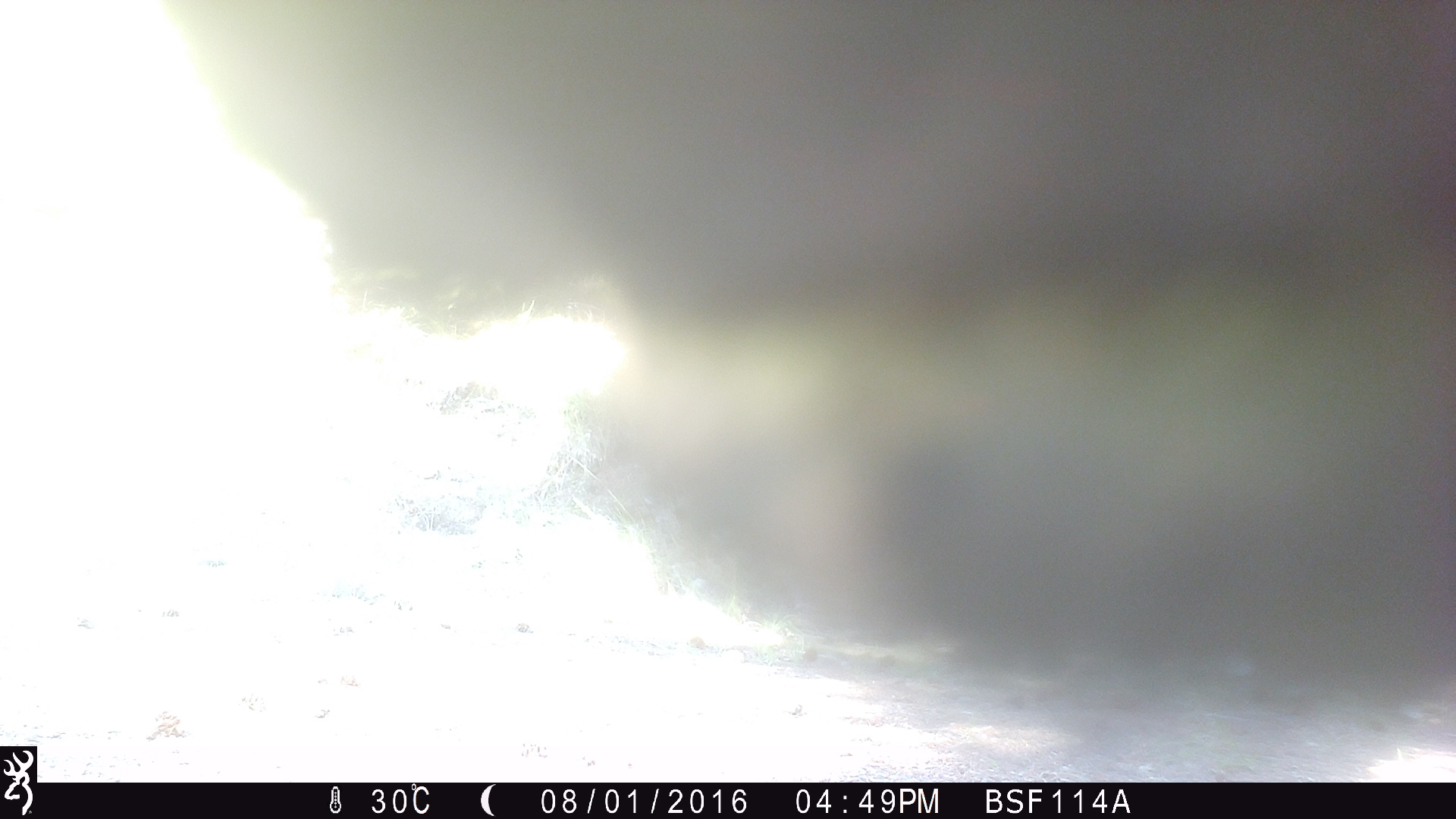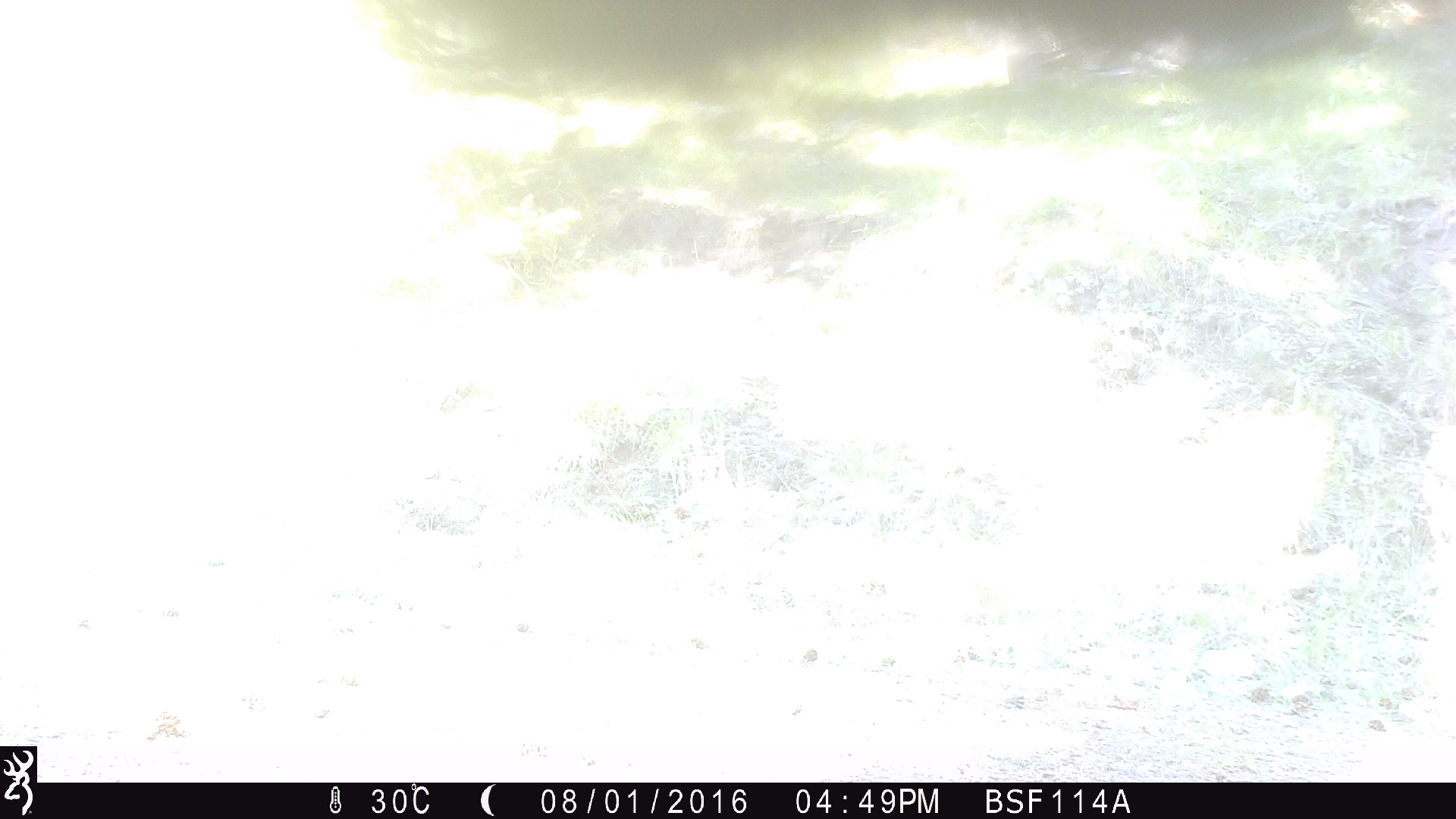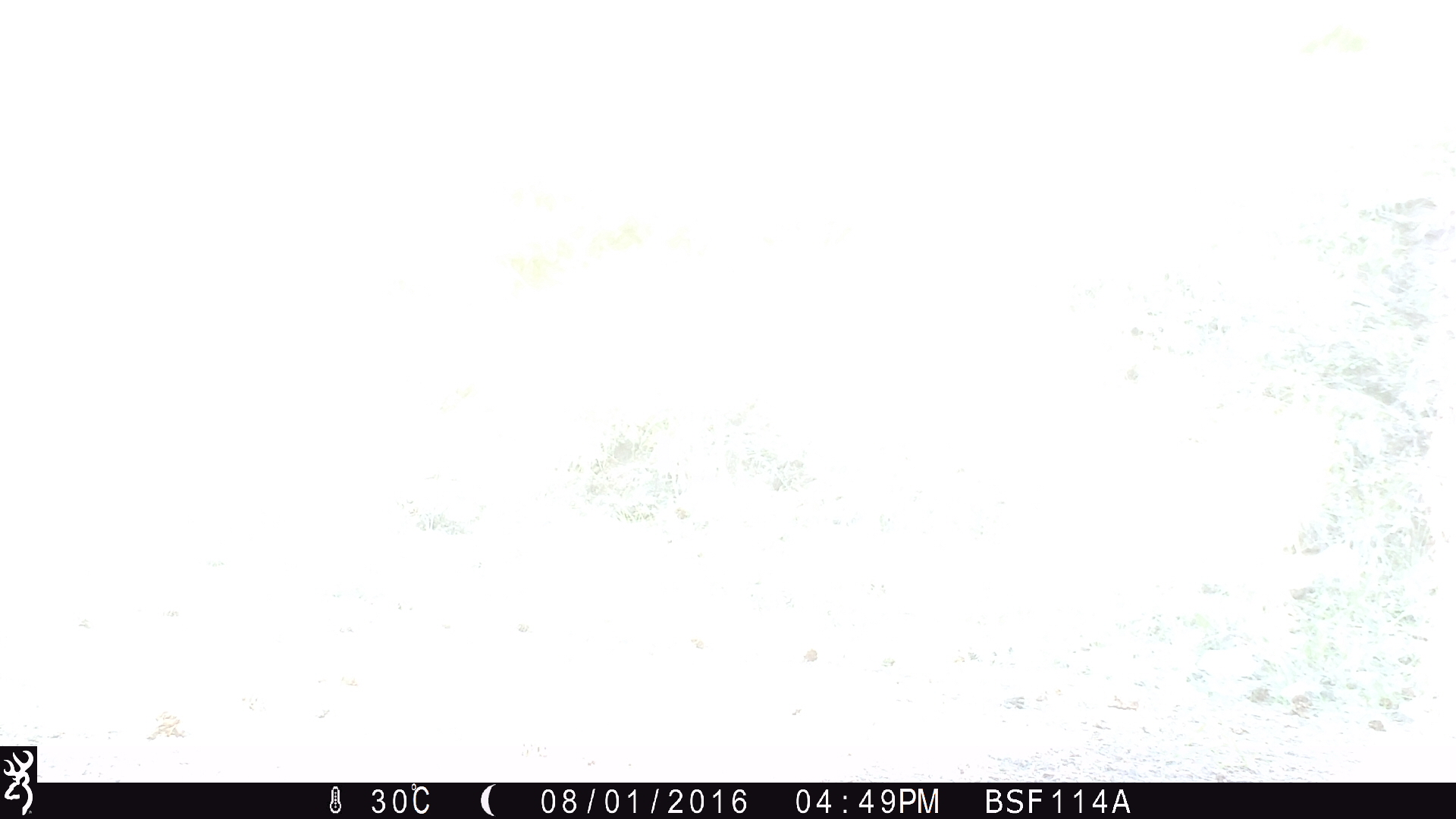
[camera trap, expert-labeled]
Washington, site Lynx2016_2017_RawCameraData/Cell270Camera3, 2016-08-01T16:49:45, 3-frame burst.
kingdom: Animalia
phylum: Chordata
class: Mammalia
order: Artiodactyla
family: Bovidae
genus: Bos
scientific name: Bos taurus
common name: domestic cattle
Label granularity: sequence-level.